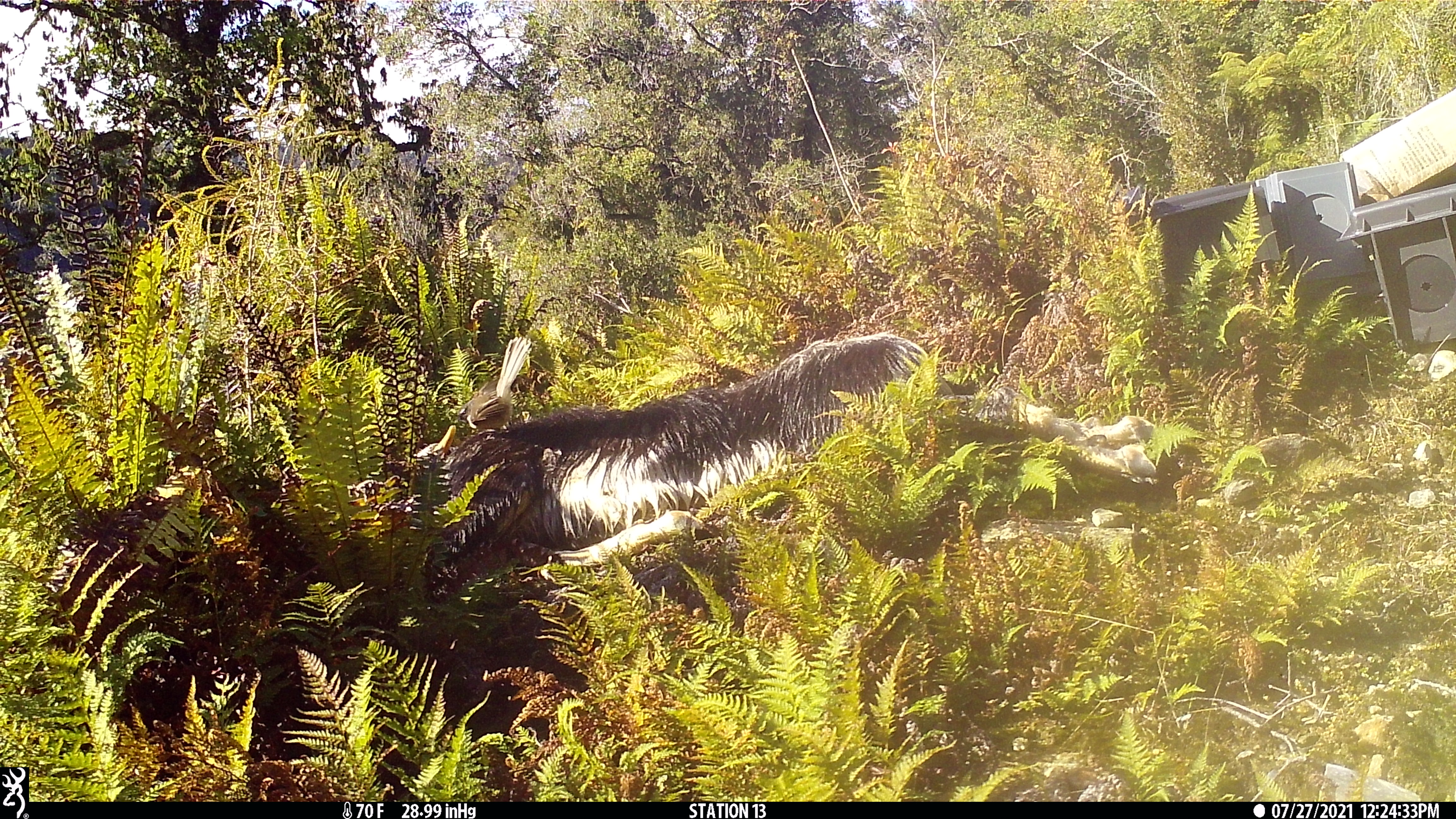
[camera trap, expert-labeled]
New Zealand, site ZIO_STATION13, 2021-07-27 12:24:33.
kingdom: Animalia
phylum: Chordata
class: Aves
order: Passeriformes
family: Rhipiduridae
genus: Rhipidura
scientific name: Rhipidura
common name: fantails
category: fantail